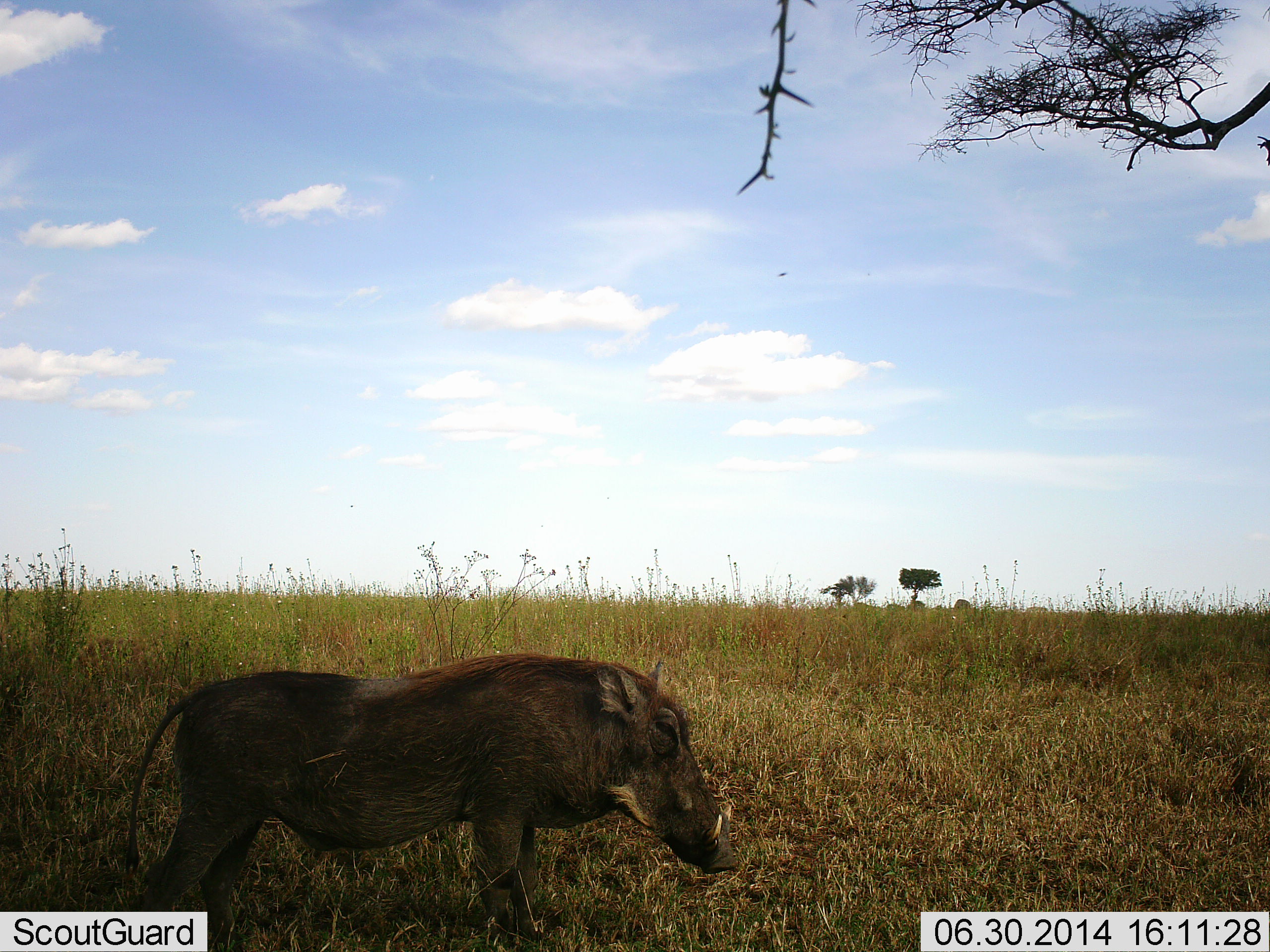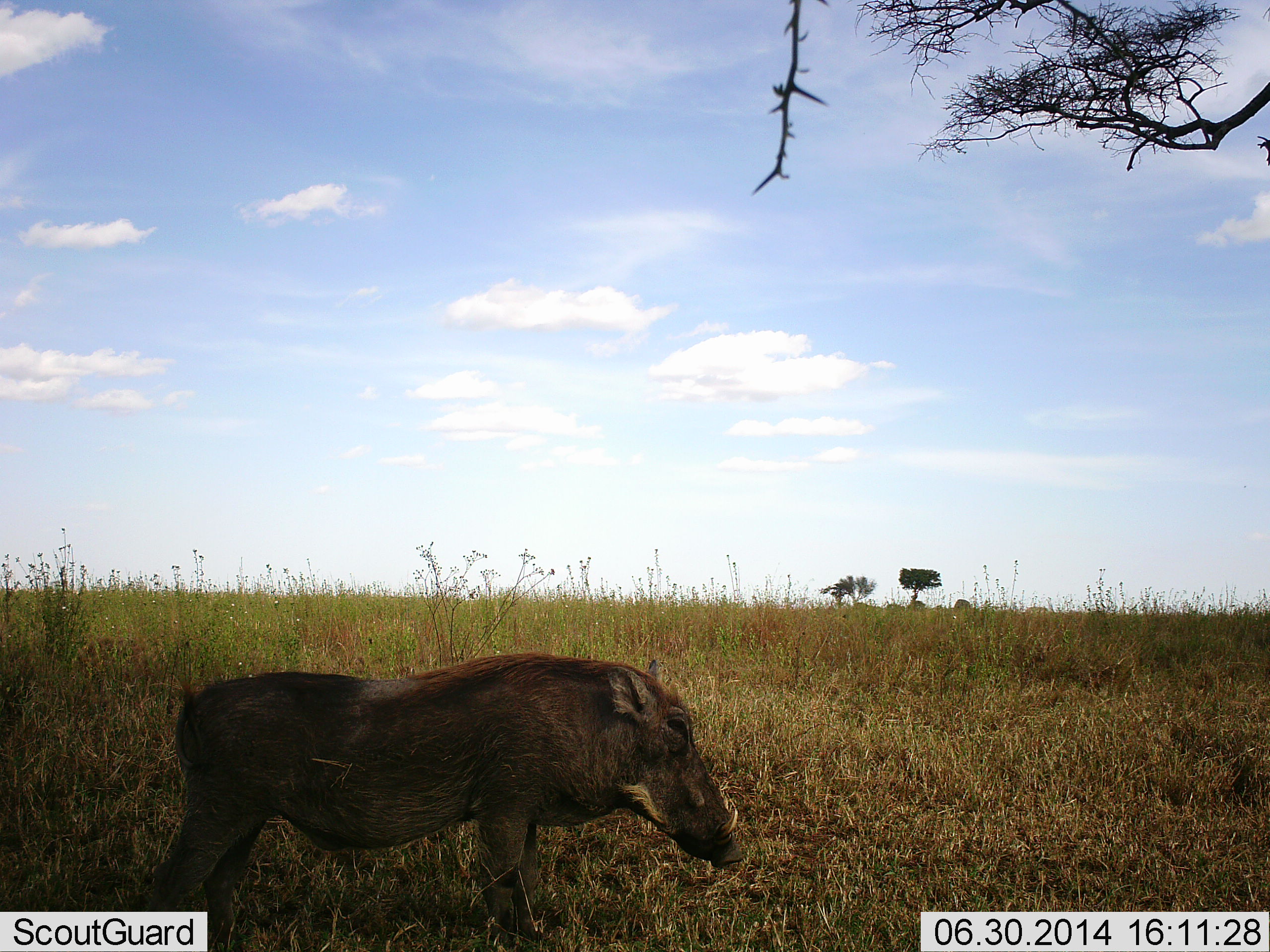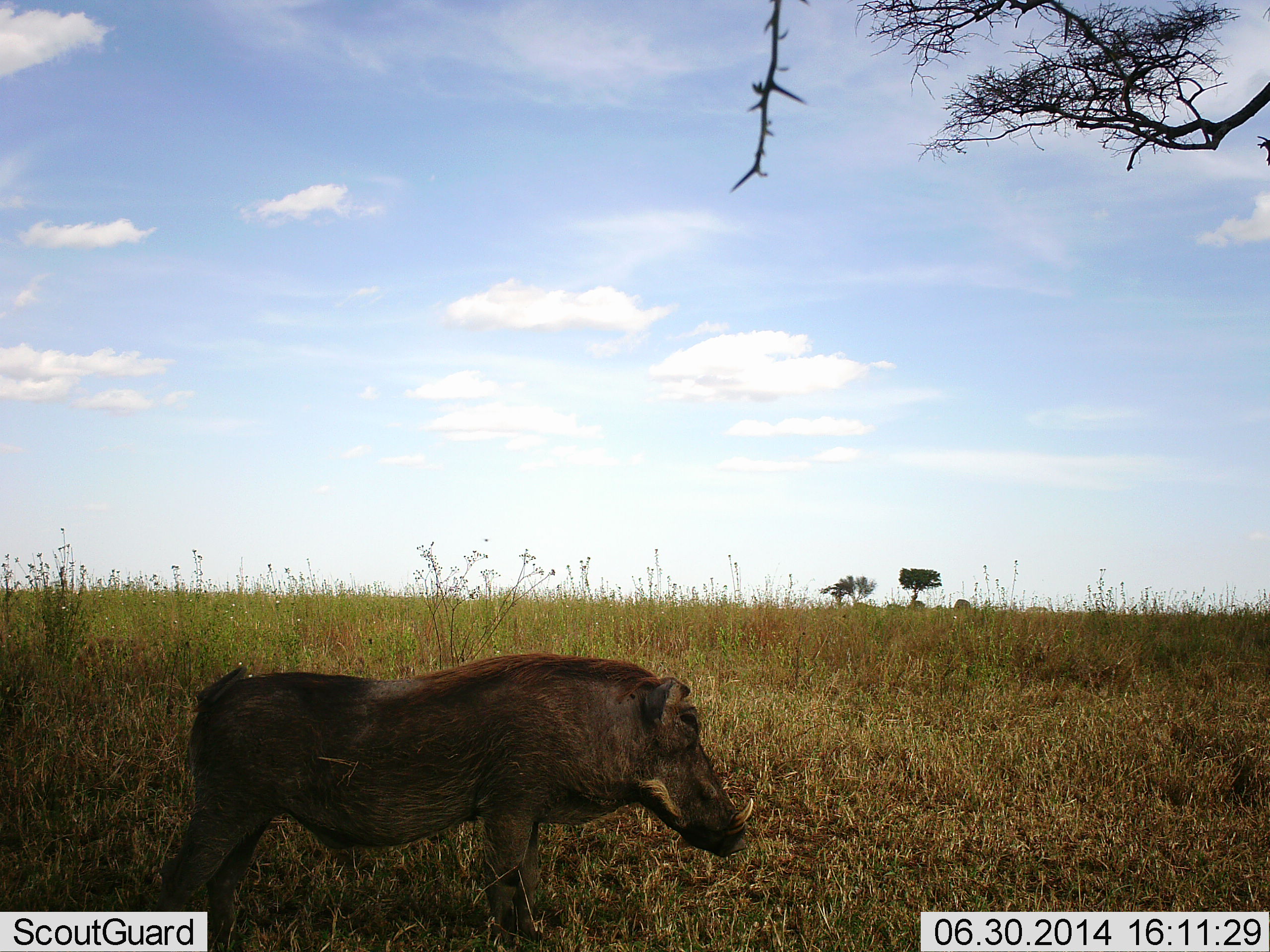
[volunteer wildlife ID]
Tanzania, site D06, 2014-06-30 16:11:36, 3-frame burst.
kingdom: Animalia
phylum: Chordata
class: Mammalia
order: Artiodactyla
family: Suidae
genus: Phacochoerus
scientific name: Phacochoerus africanus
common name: warthog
Warthog (Phacochoerus africanus), count 1. Behavior (volunteer vote fractions): standing 90%, resting 0%, moving 10%, interacting 0%. Young present (vote fraction): 0%. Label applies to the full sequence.